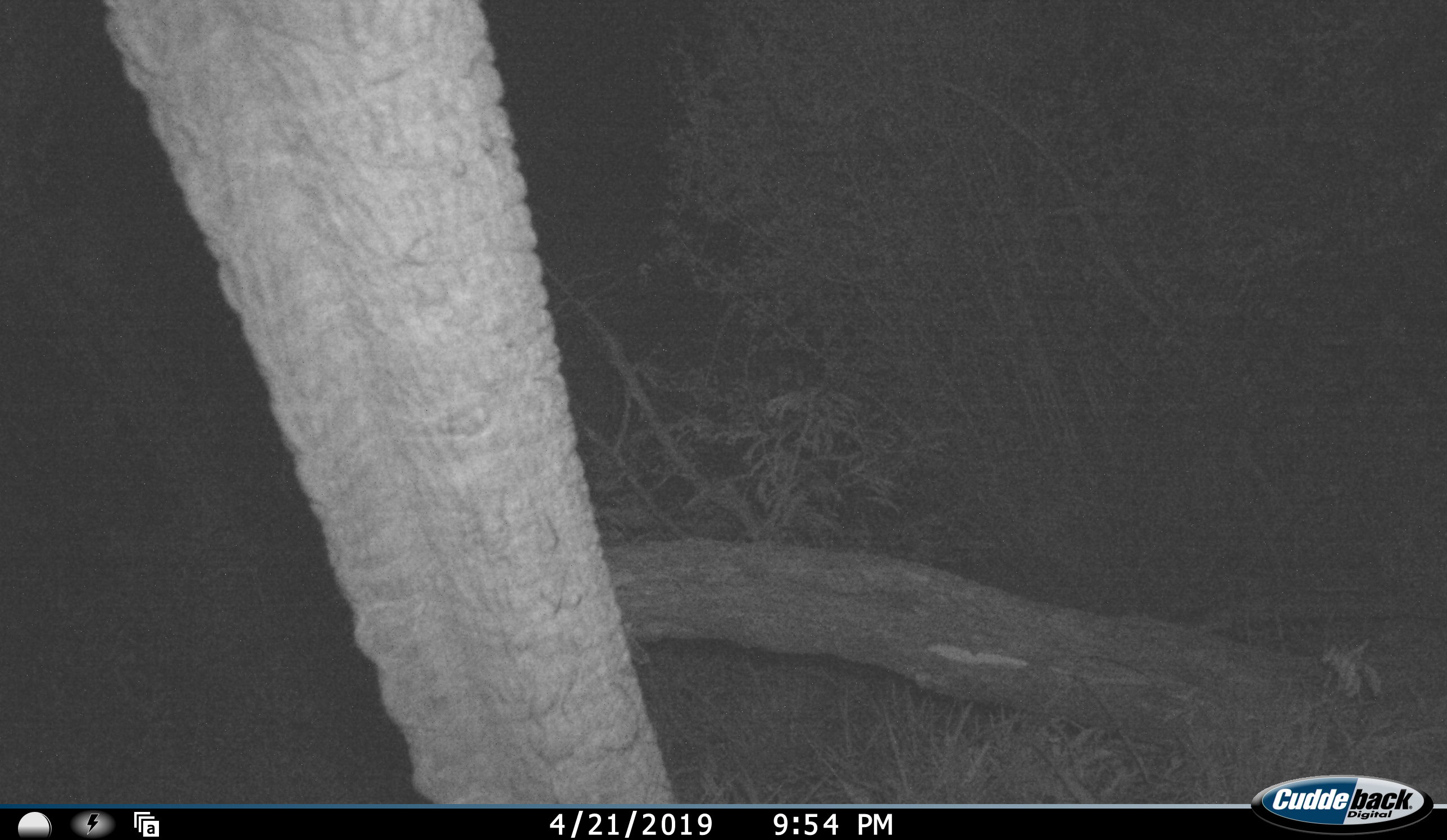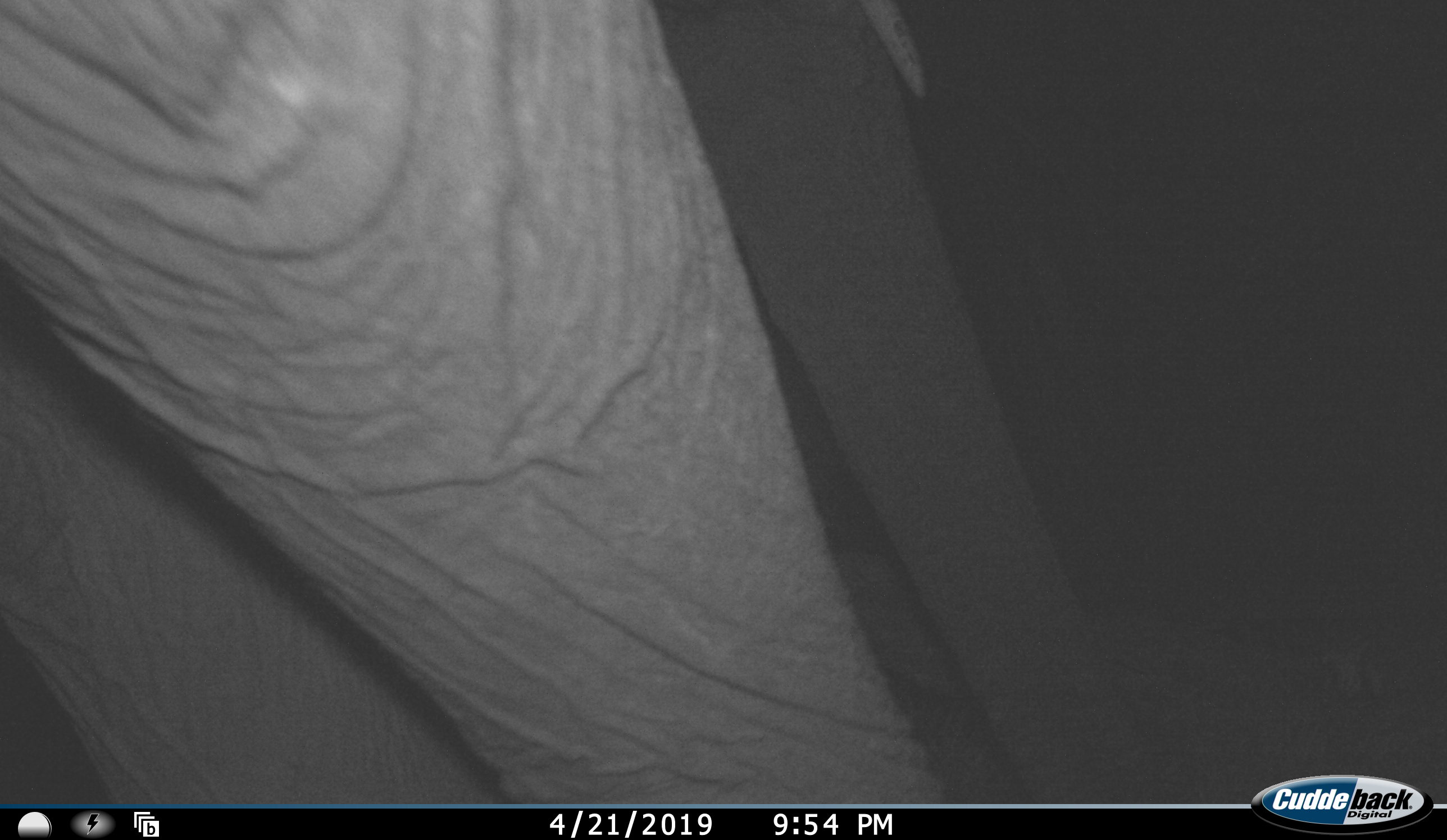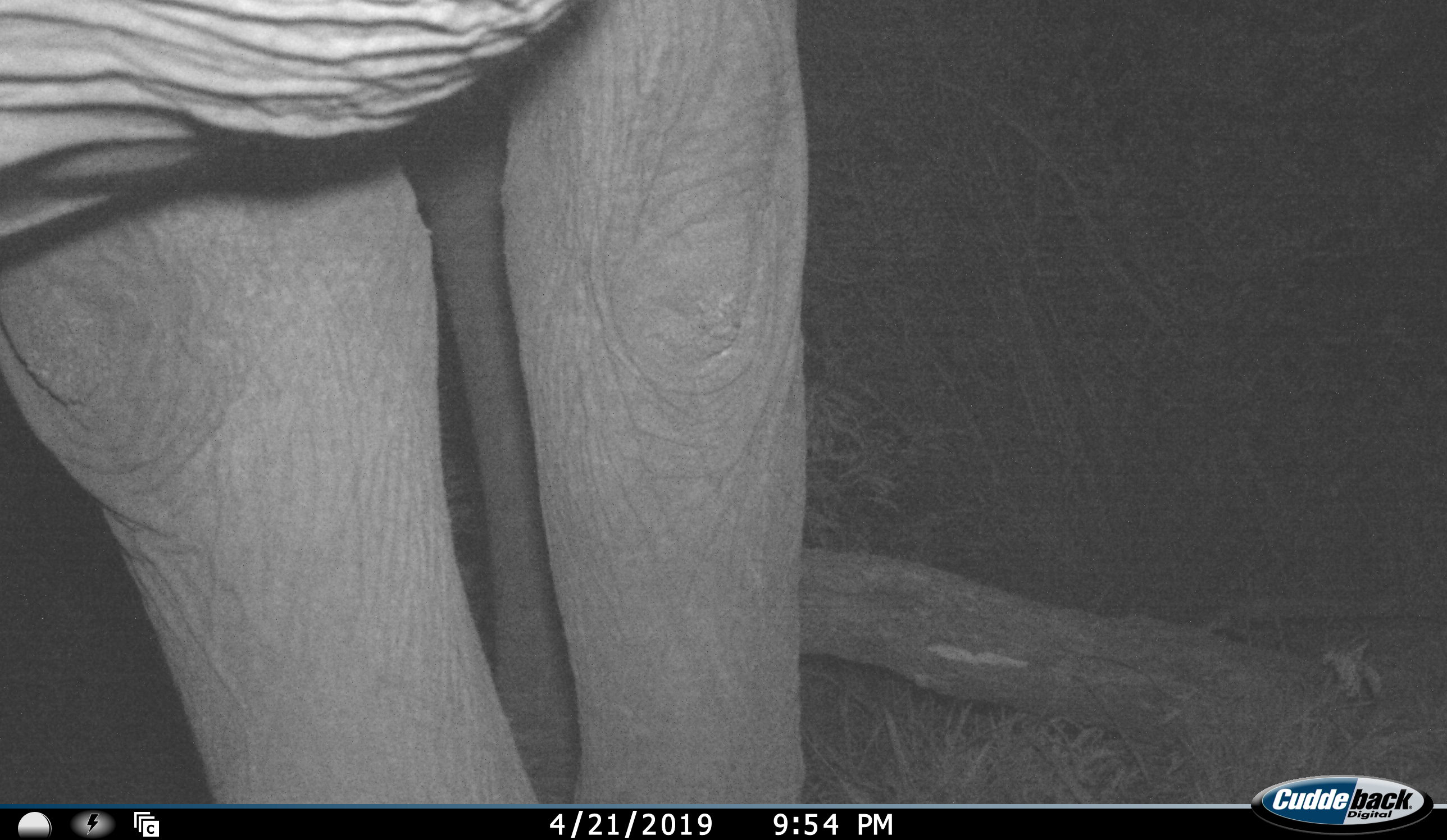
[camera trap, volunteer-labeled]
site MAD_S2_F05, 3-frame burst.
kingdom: Animalia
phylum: Chordata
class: Mammalia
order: Proboscidea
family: Elephantidae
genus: Loxodonta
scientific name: Loxodonta africana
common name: african bush elephant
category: elephant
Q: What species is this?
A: Elephant (african bush elephant) (Loxodonta africana).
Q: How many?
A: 1.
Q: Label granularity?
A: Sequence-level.